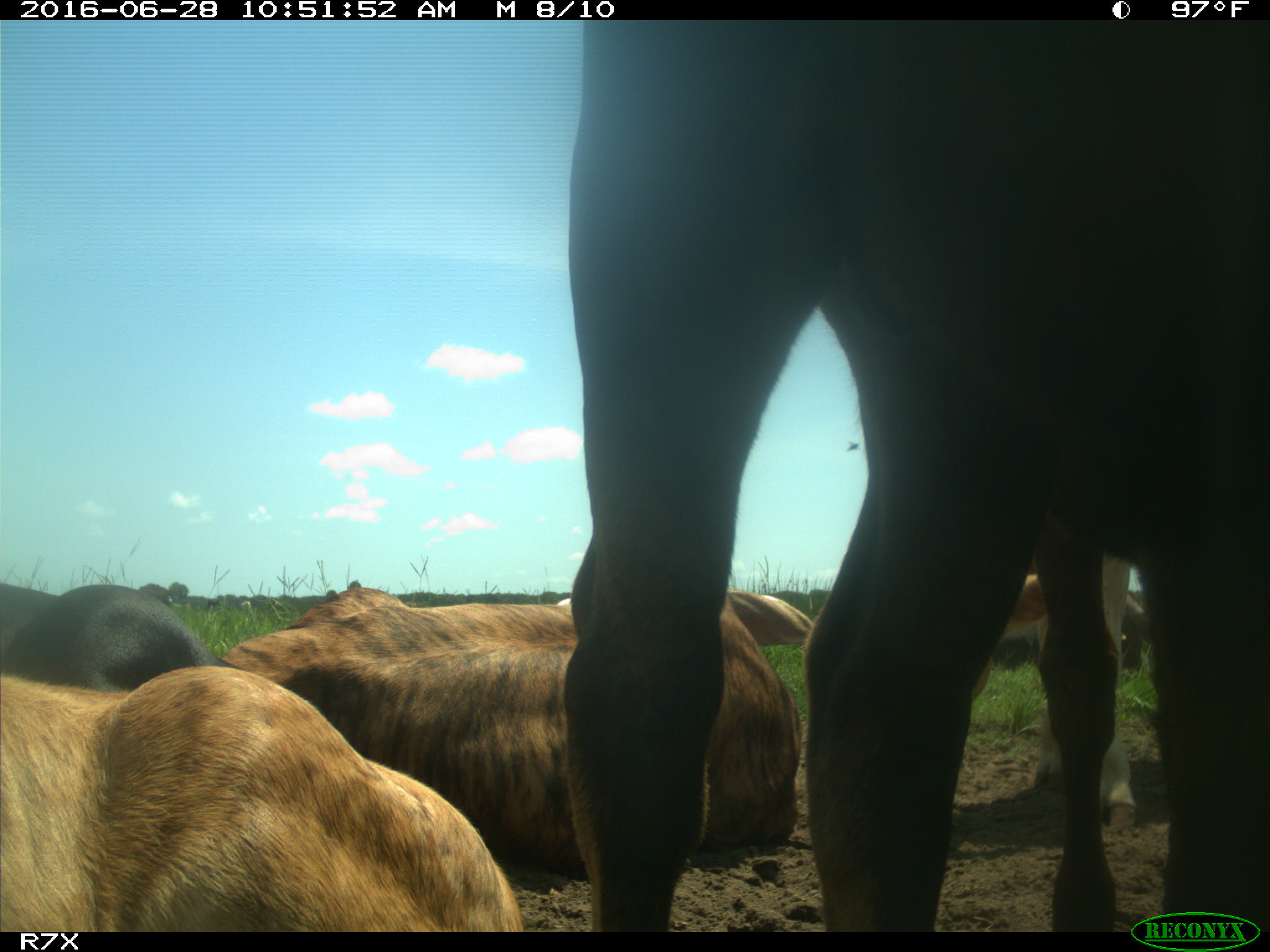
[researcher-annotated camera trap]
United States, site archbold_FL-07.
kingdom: Animalia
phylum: Chordata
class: Mammalia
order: Artiodactyla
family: Bovidae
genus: Bos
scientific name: Bos taurus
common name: domestic cow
Bos taurus (domestic cow).